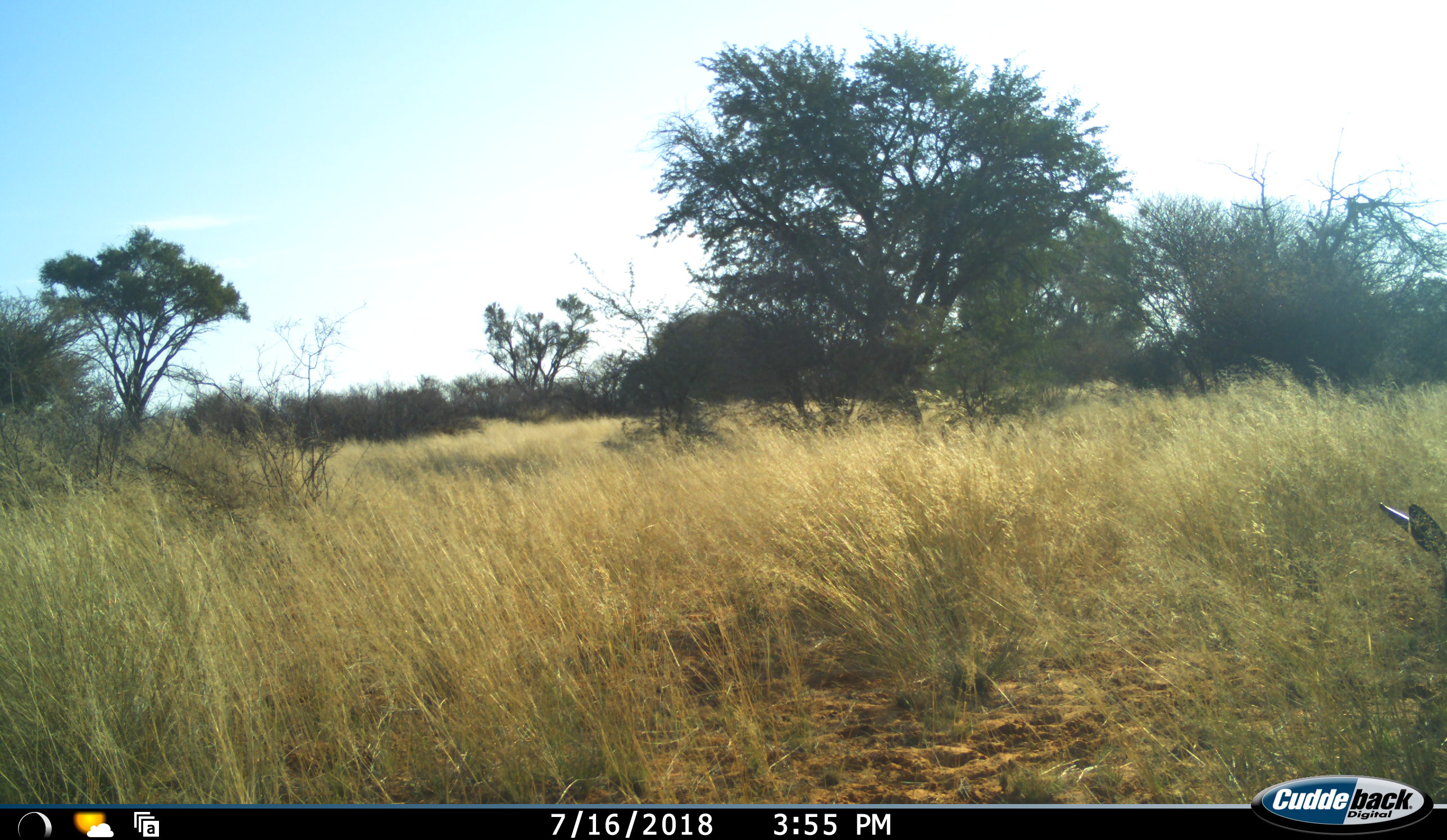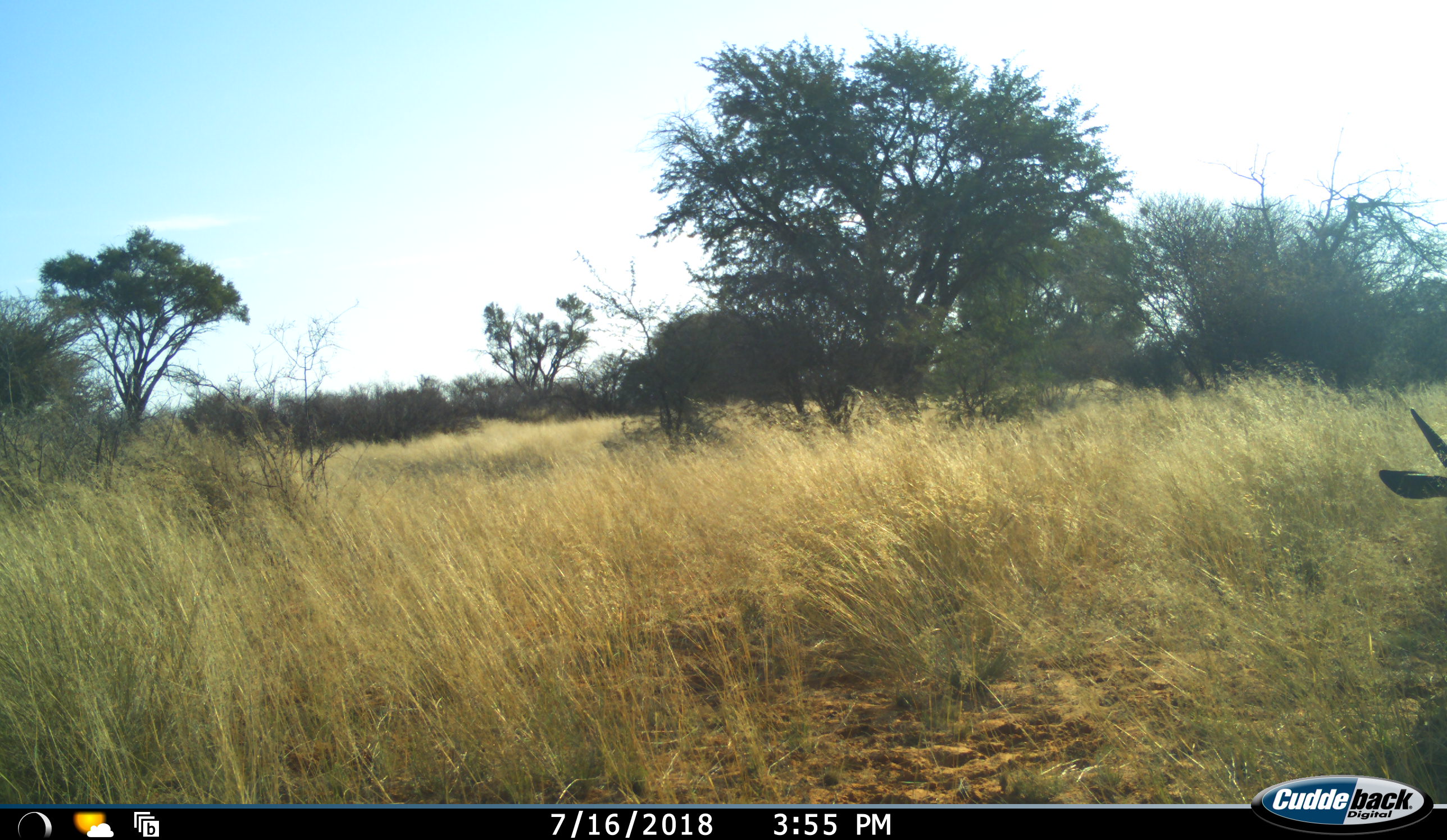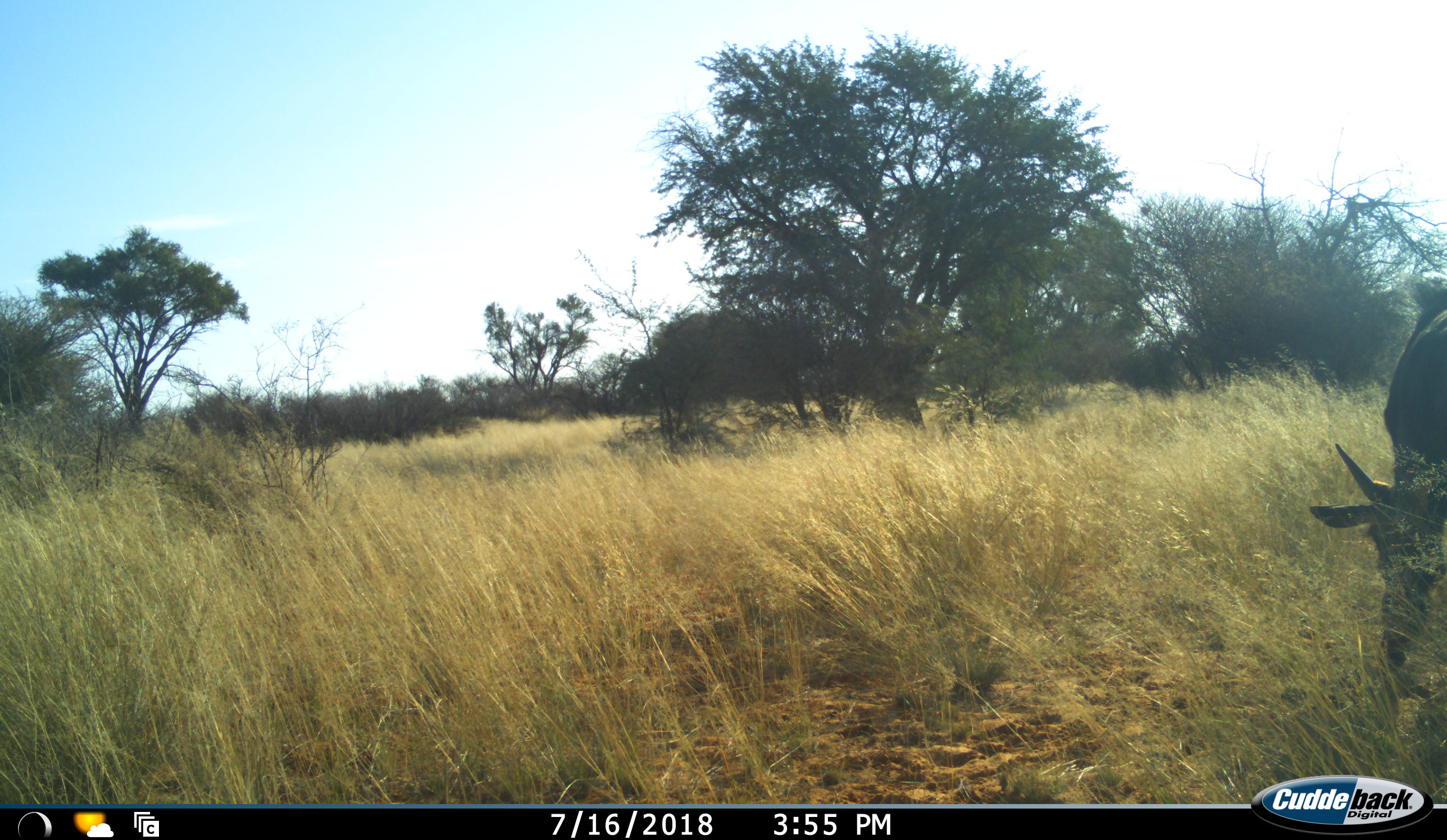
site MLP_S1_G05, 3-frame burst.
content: unidentified animal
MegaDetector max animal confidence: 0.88